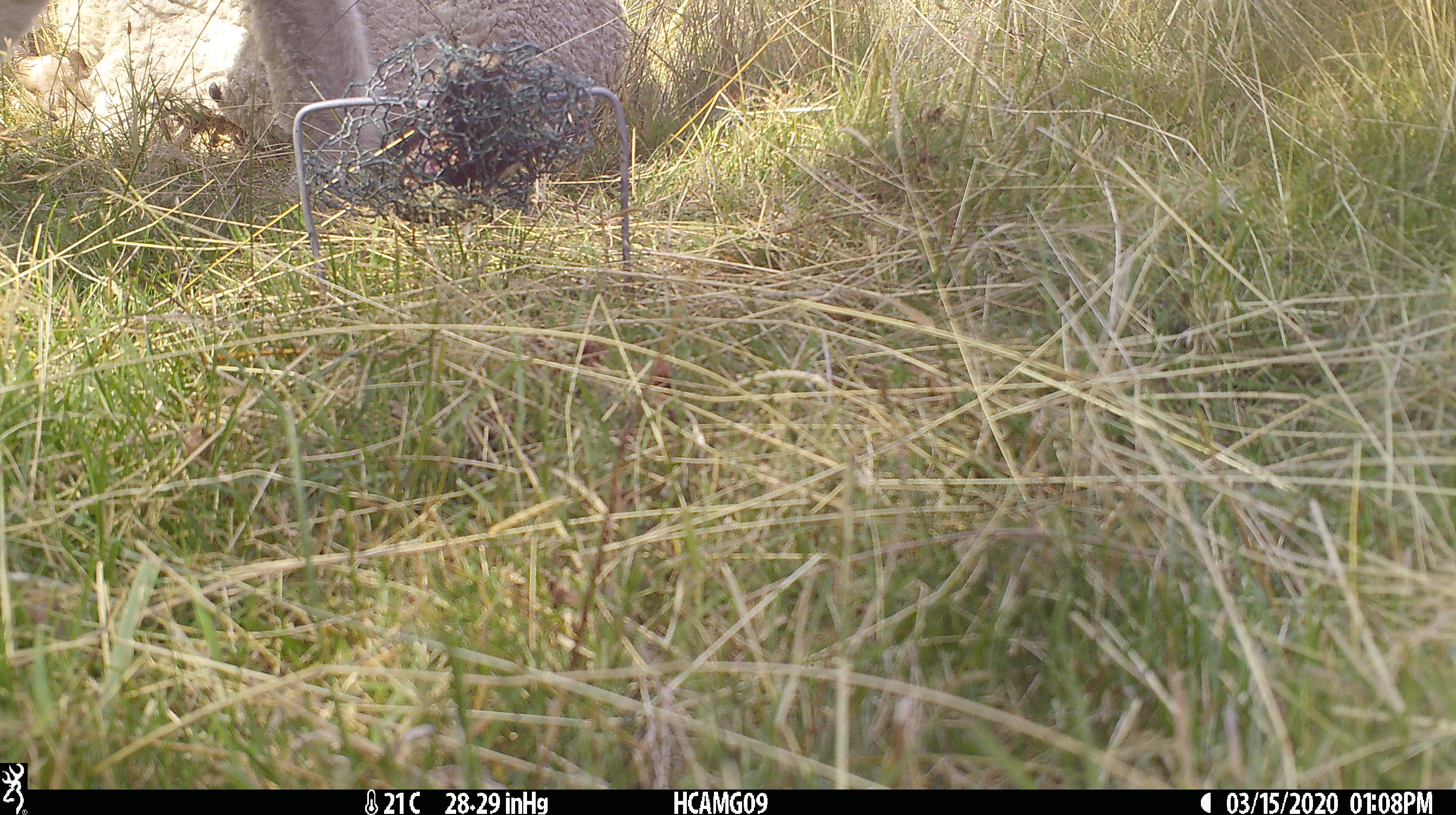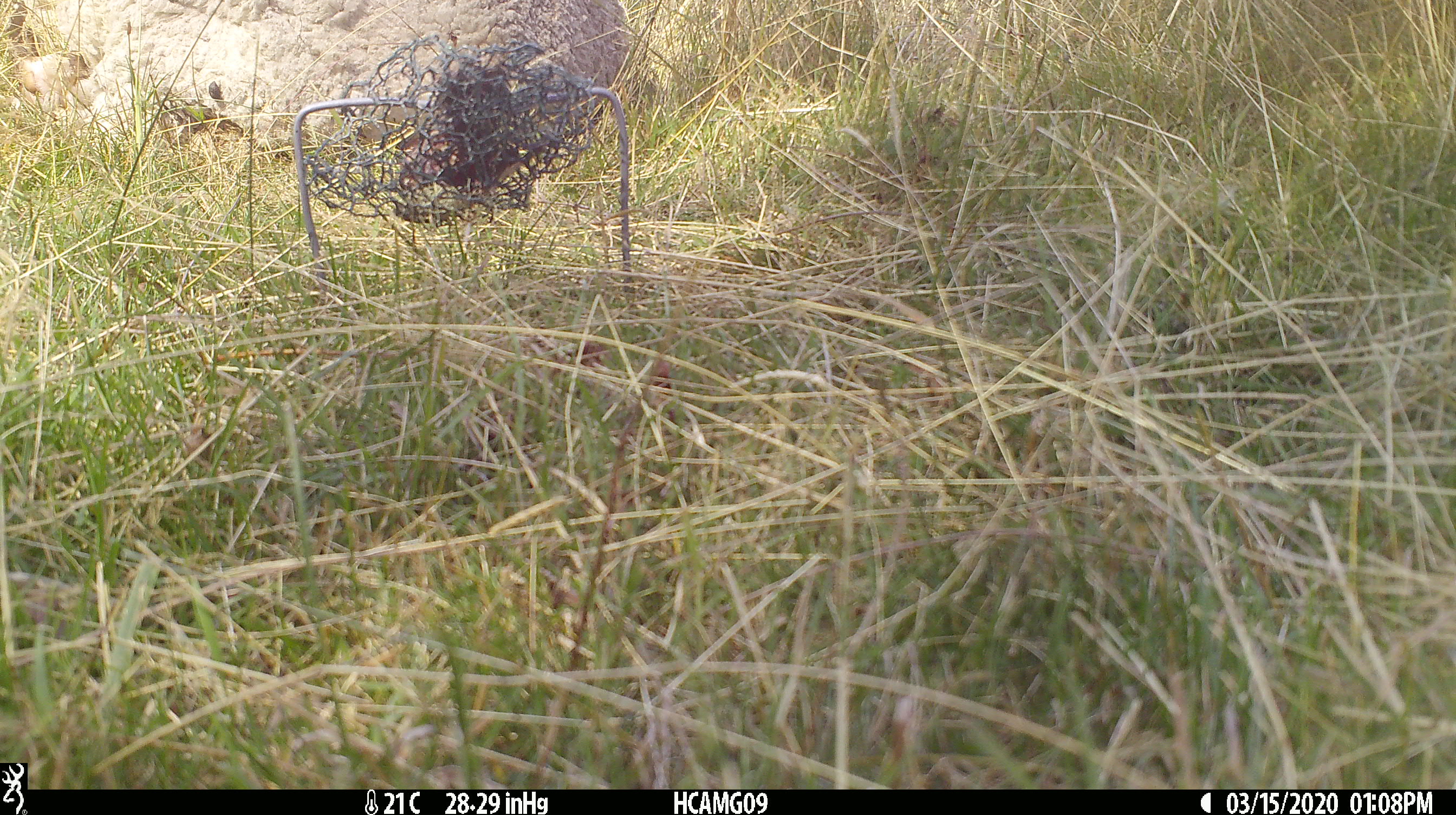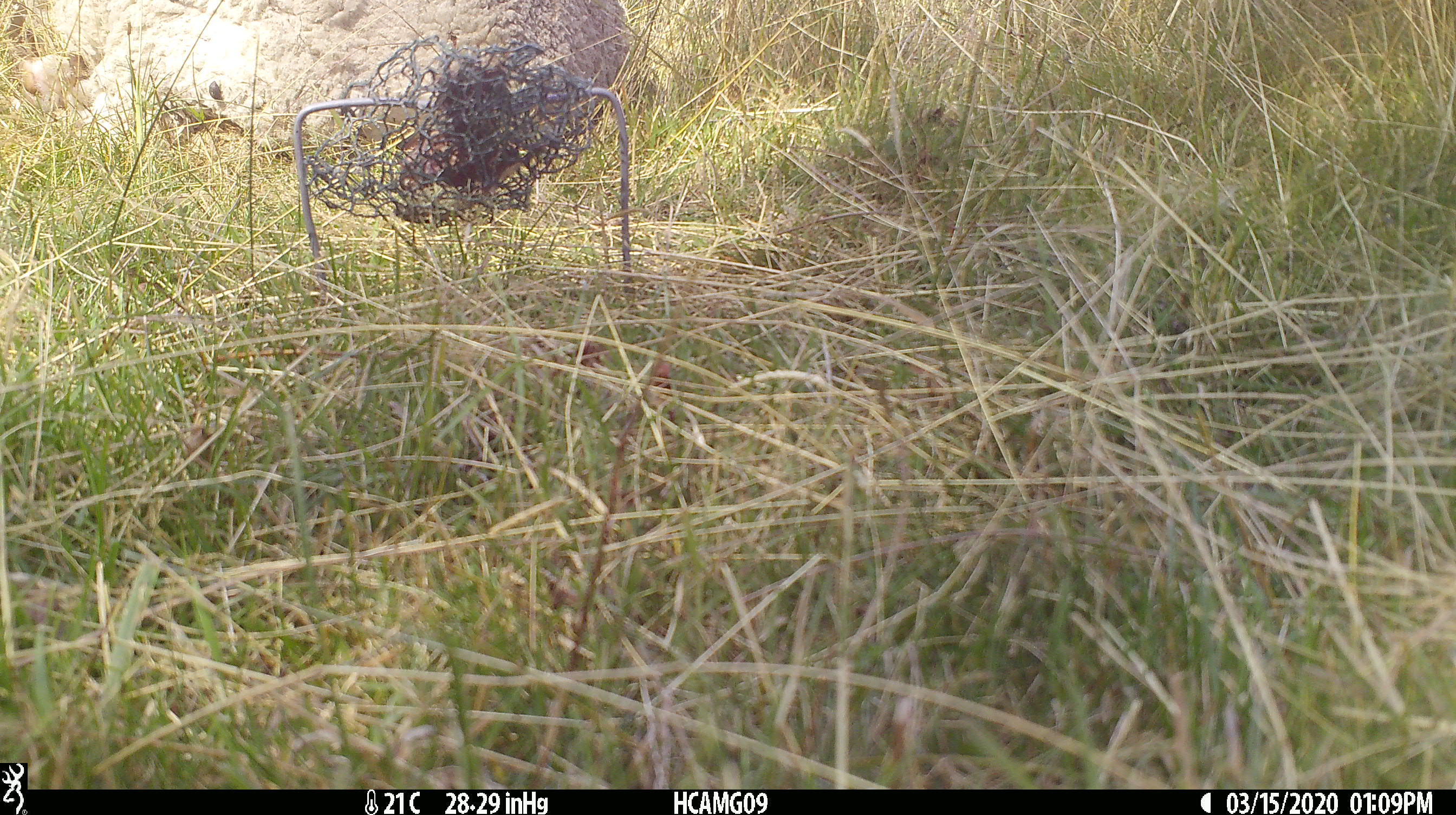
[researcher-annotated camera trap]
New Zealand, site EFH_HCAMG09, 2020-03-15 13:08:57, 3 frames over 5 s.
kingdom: Animalia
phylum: Chordata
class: Mammalia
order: Artiodactyla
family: Bovidae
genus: Ovis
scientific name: Ovis aries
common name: domestic sheep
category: sheep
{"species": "sheep (domestic sheep) (Ovis aries)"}